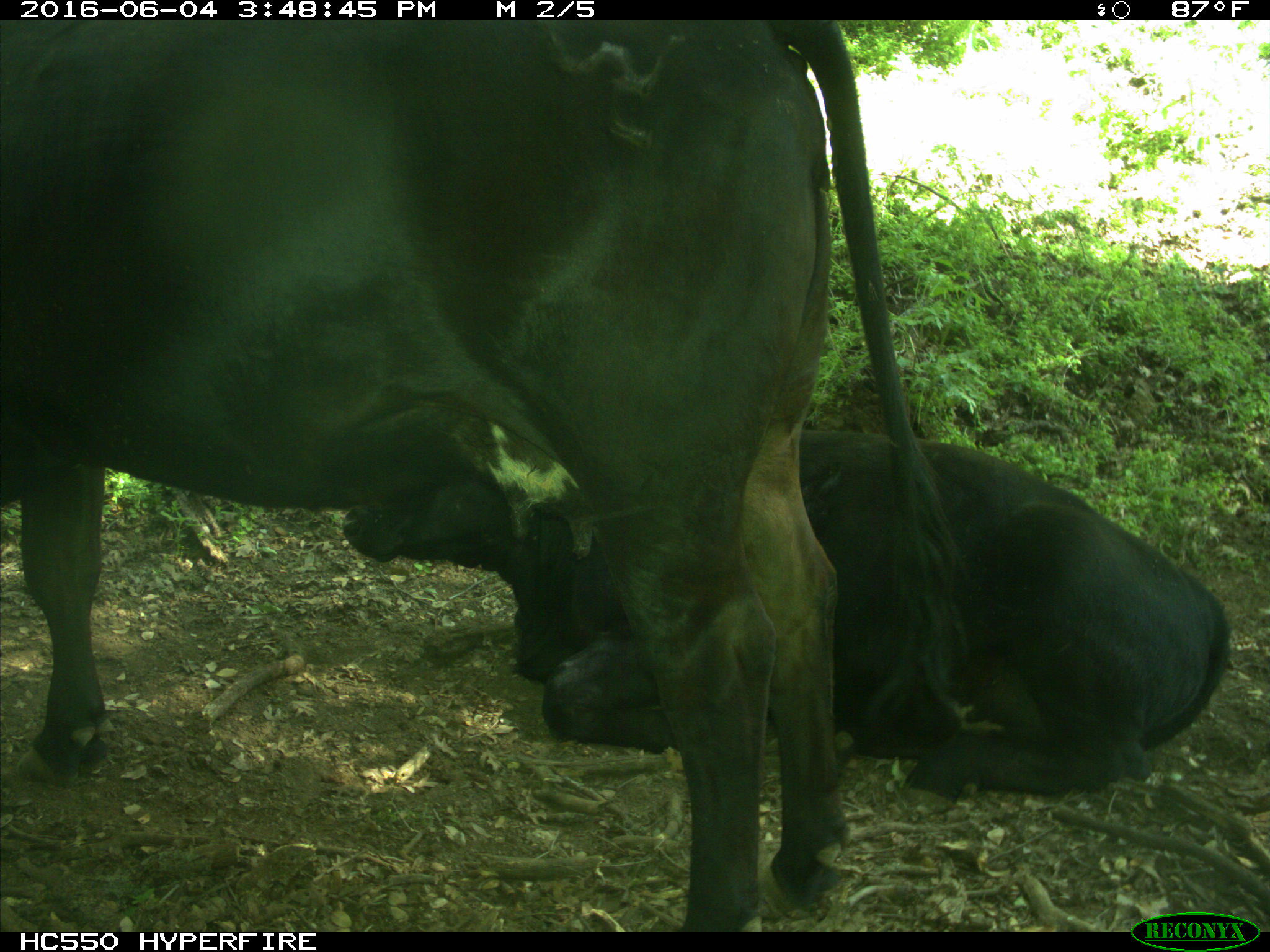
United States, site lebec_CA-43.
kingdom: Animalia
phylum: Chordata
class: Mammalia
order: Artiodactyla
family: Bovidae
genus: Bos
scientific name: Bos taurus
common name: domestic cow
Bos taurus (domestic cow).